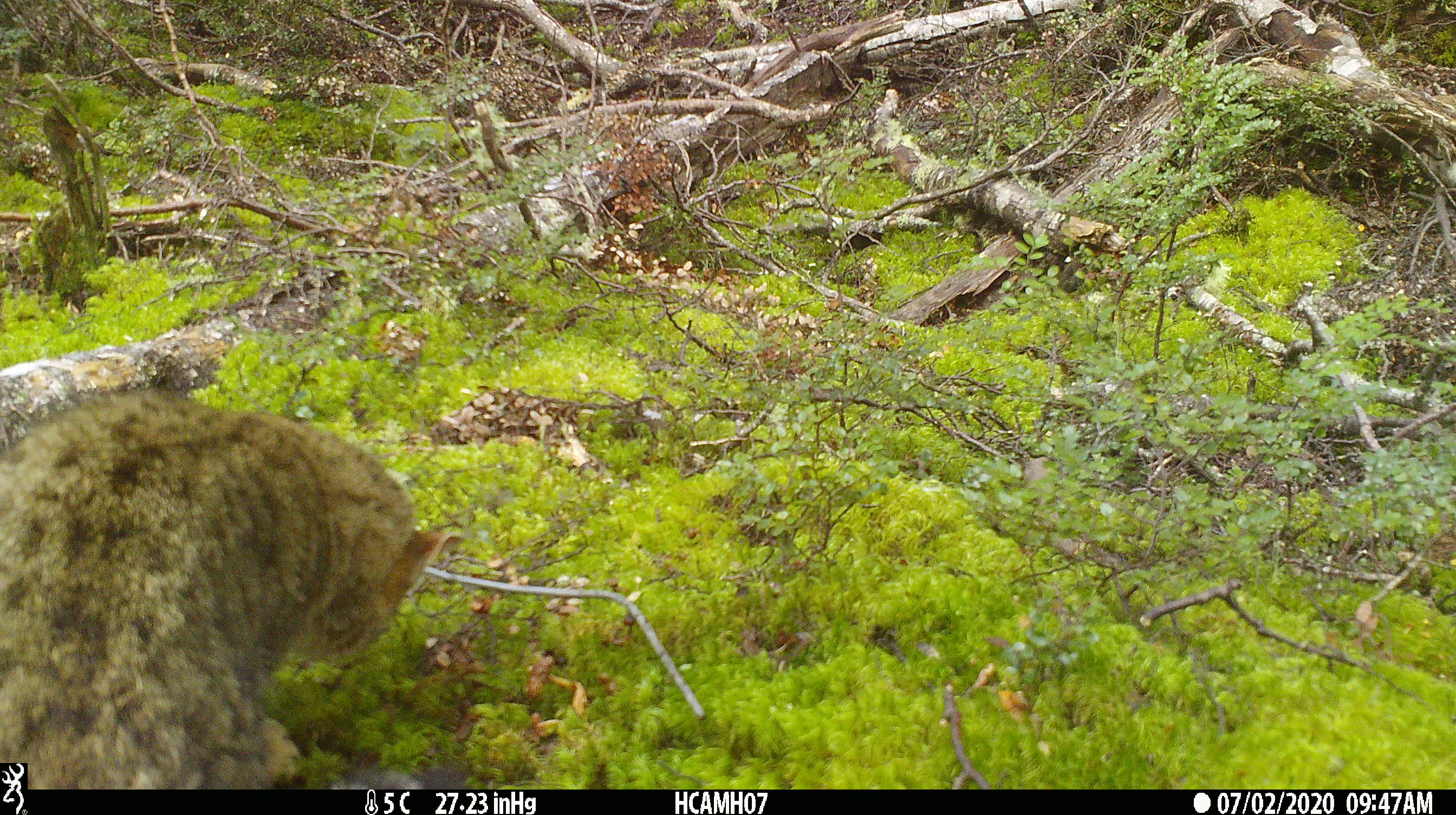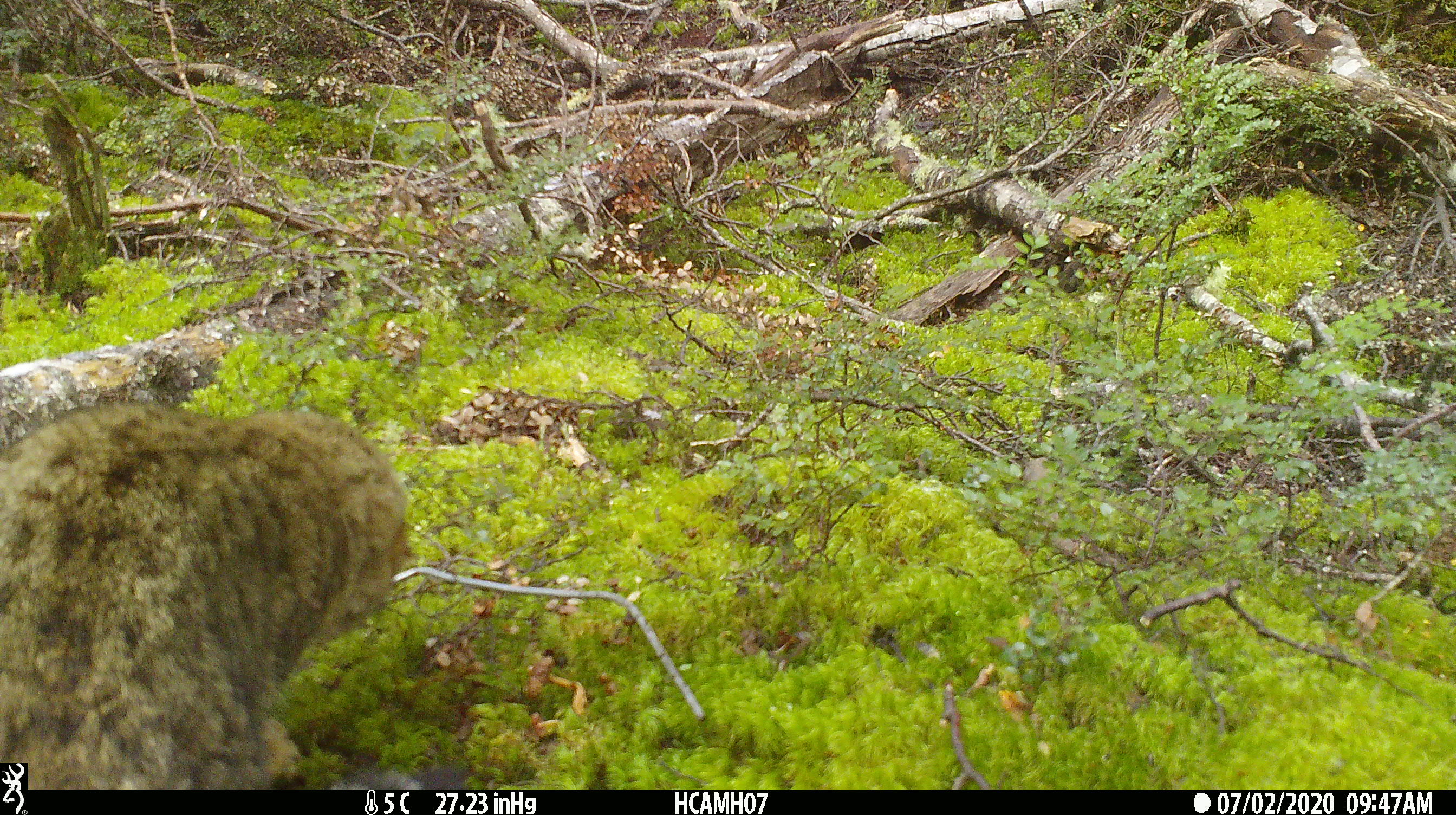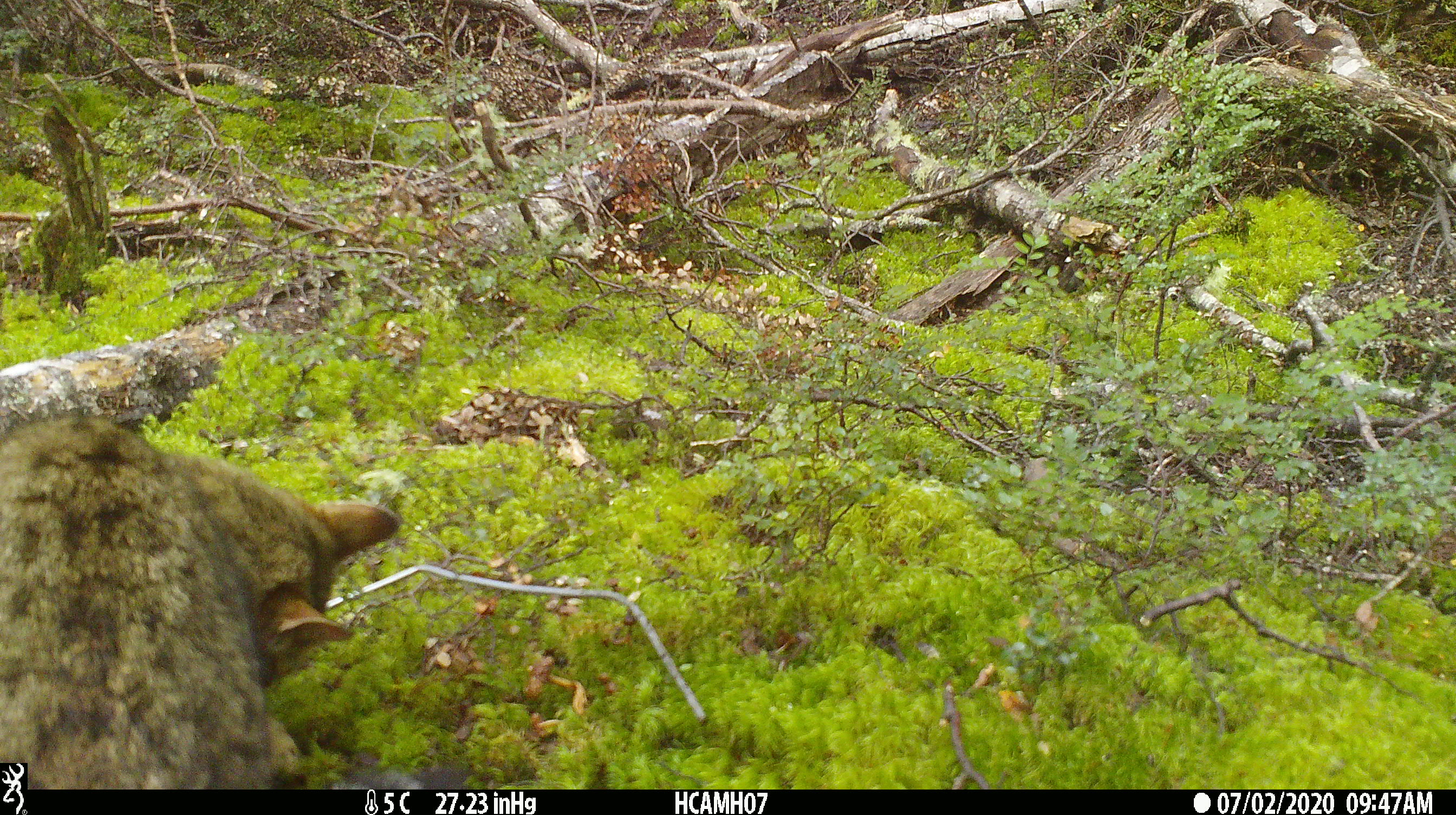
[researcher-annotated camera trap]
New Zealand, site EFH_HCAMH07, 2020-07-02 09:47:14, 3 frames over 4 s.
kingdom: Animalia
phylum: Chordata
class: Mammalia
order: Carnivora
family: Felidae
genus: Felis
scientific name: Felis catus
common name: domestic cat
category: cat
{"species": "cat (domestic cat) (Felis catus)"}